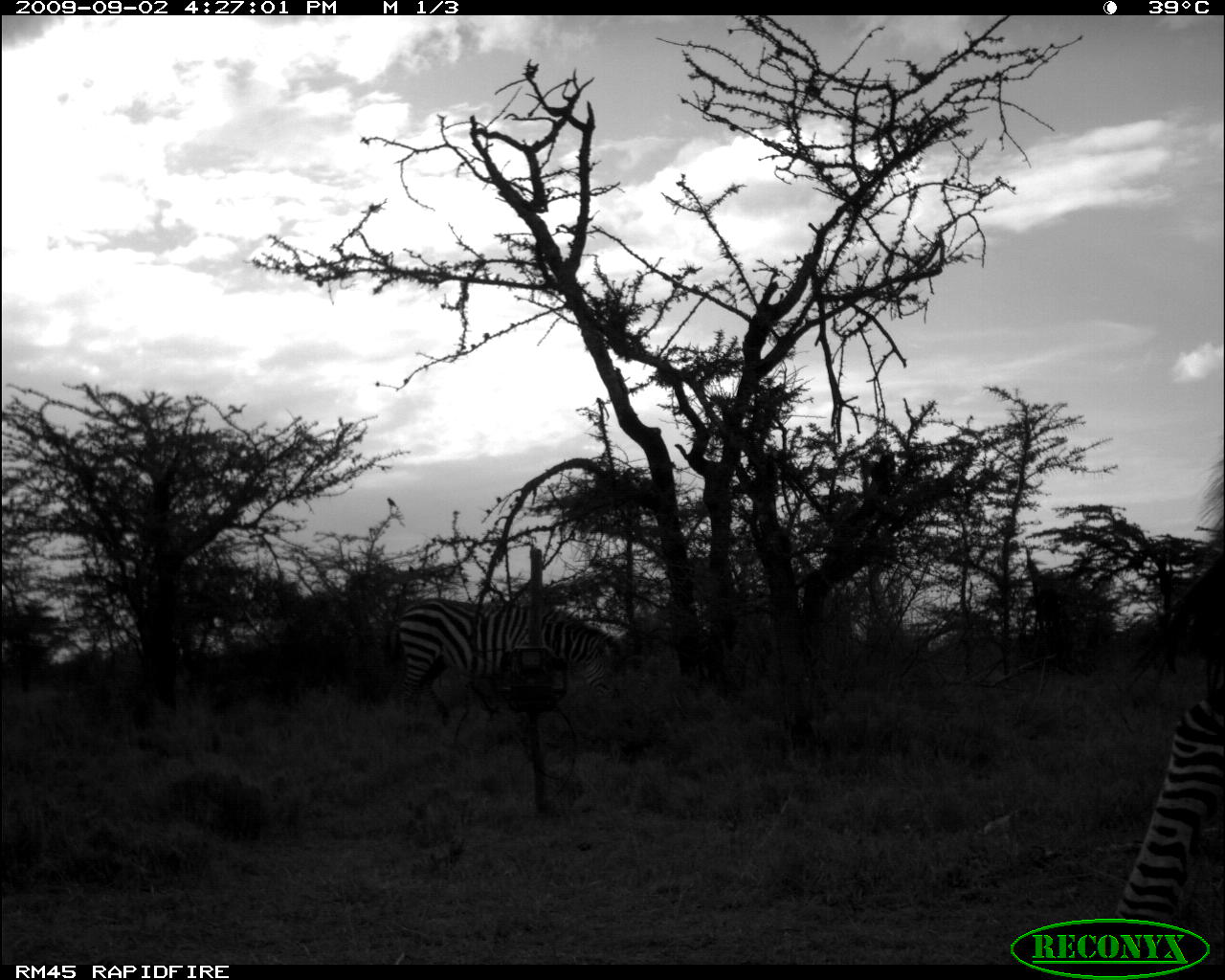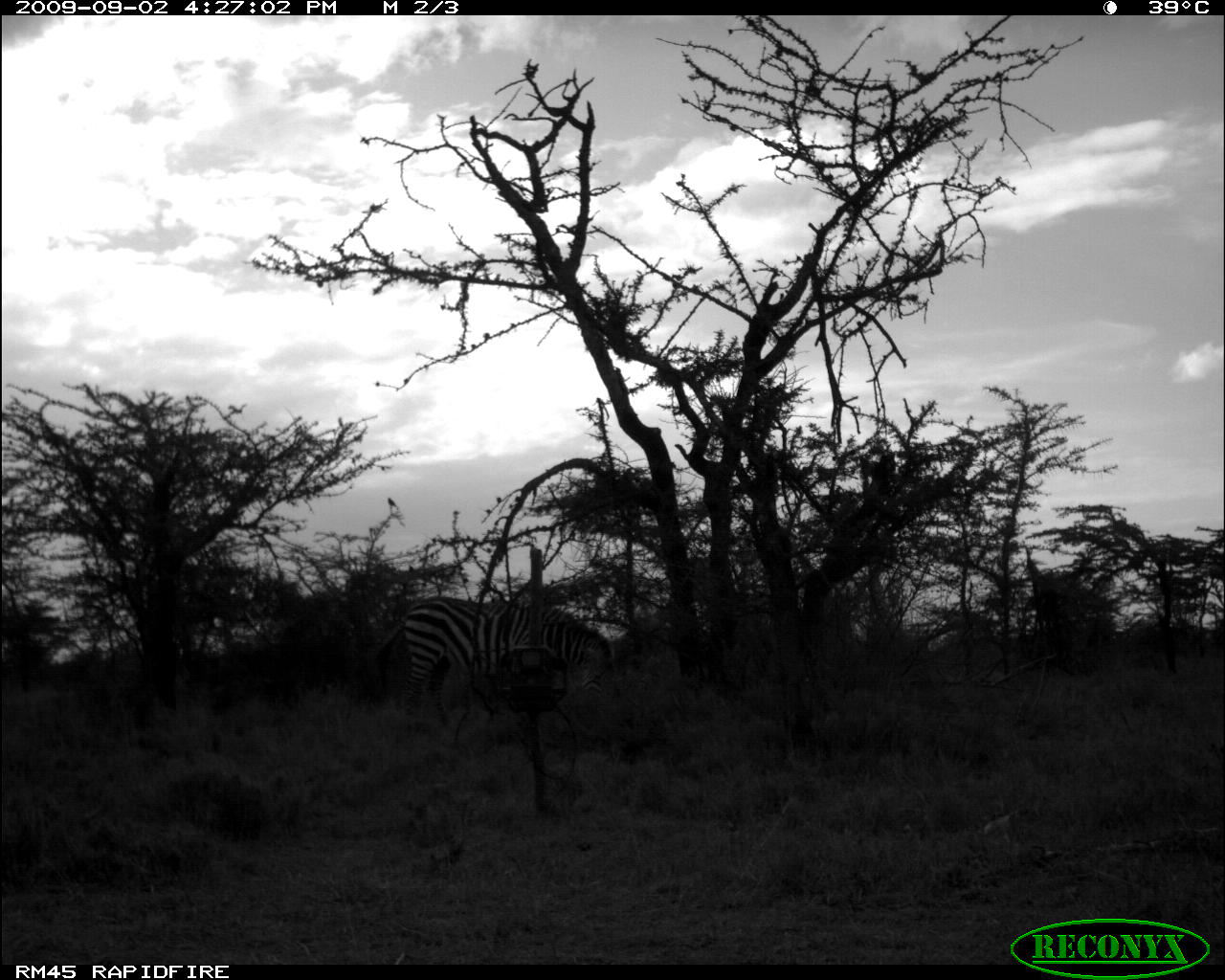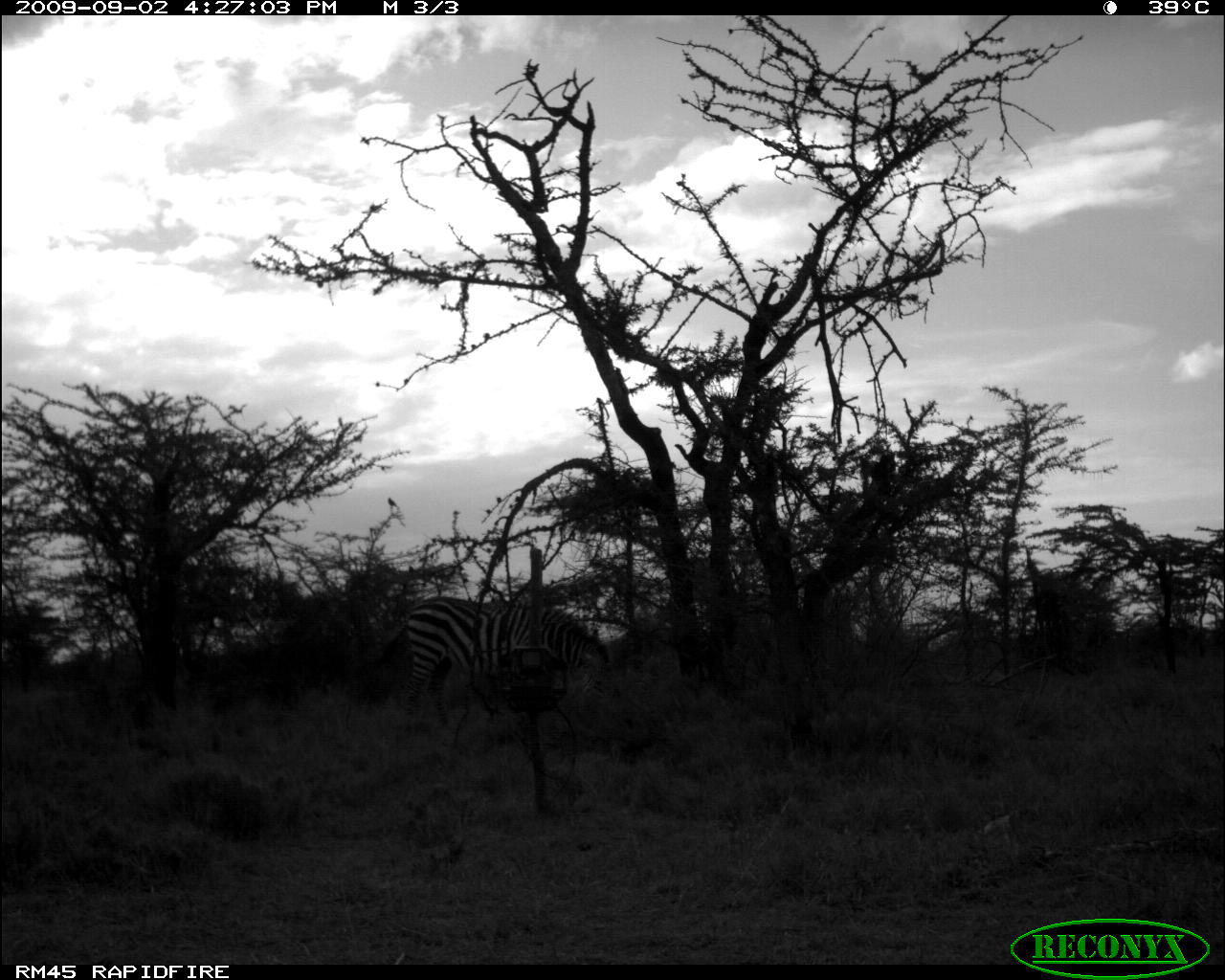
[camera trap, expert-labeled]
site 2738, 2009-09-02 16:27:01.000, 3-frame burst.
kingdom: Animalia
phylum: Chordata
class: Mammalia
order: Perissodactyla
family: Equidae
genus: Equus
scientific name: Equus quagga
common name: plains zebra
Equus quagga (plains zebra), count 2.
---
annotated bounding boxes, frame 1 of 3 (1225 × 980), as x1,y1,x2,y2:
equus quagga: 1095,427,1225,954; 390,596,618,719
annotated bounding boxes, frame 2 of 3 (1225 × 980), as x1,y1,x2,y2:
equus quagga: 375,596,615,720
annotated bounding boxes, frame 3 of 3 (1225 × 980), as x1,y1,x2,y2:
equus quagga: 375,596,615,720